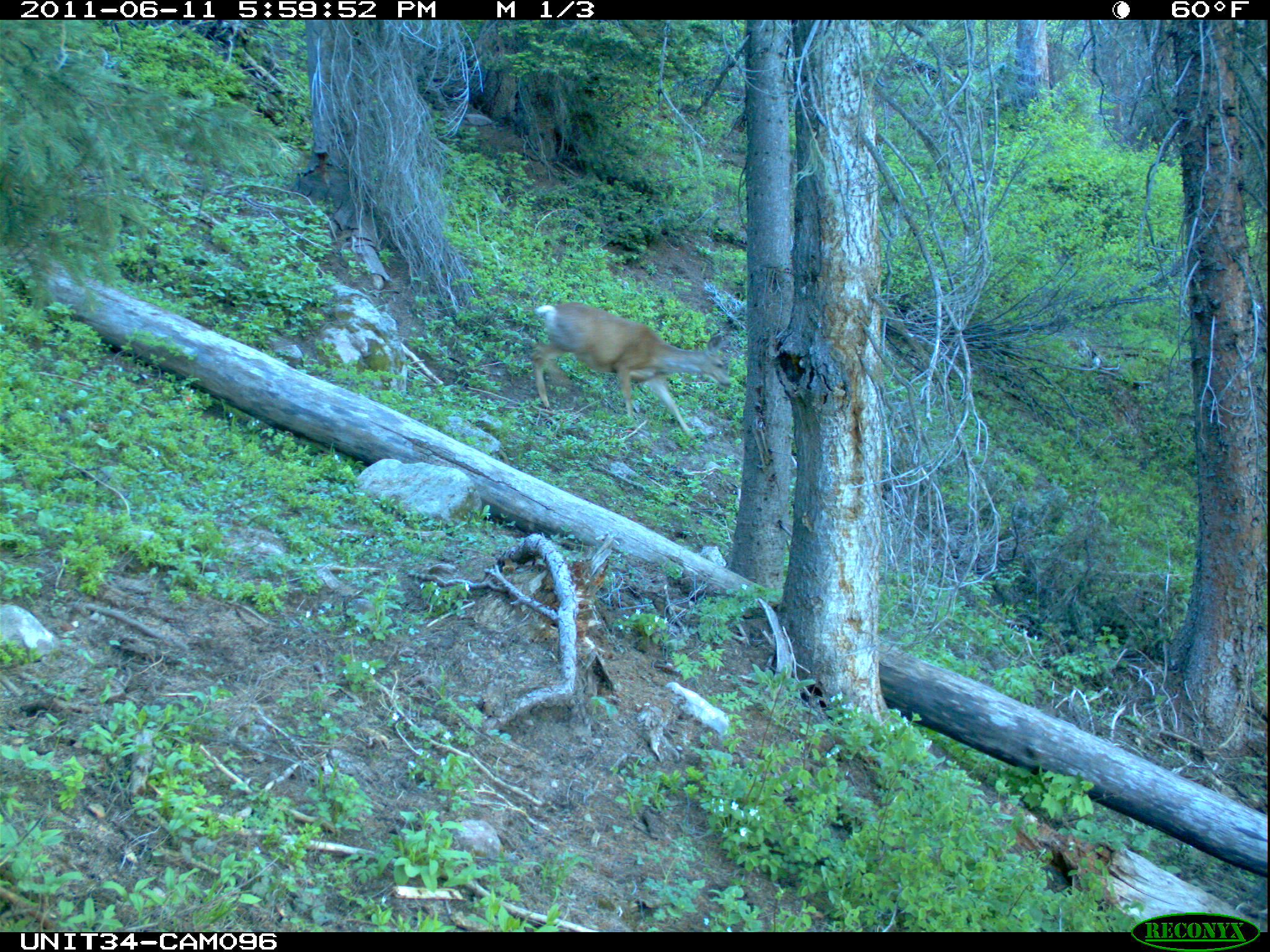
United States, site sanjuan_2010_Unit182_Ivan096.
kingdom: Animalia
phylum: Chordata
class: Mammalia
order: Artiodactyla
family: Cervidae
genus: Odocoileus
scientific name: Odocoileus hemionus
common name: mule deer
Odocoileus hemionus (mule deer).